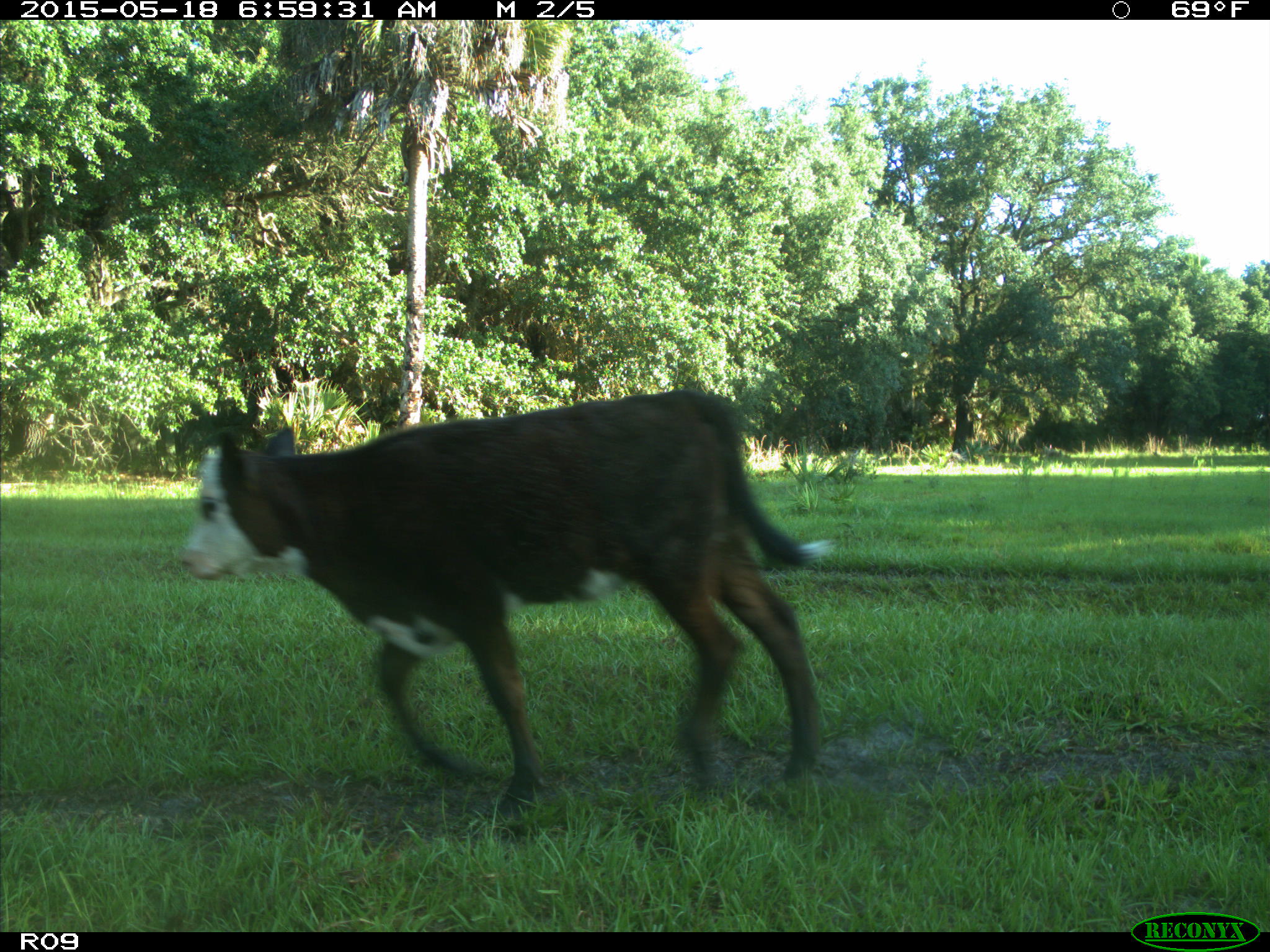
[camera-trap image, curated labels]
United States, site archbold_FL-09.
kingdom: Animalia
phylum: Chordata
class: Mammalia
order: Artiodactyla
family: Bovidae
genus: Bos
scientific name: Bos taurus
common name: domestic cow